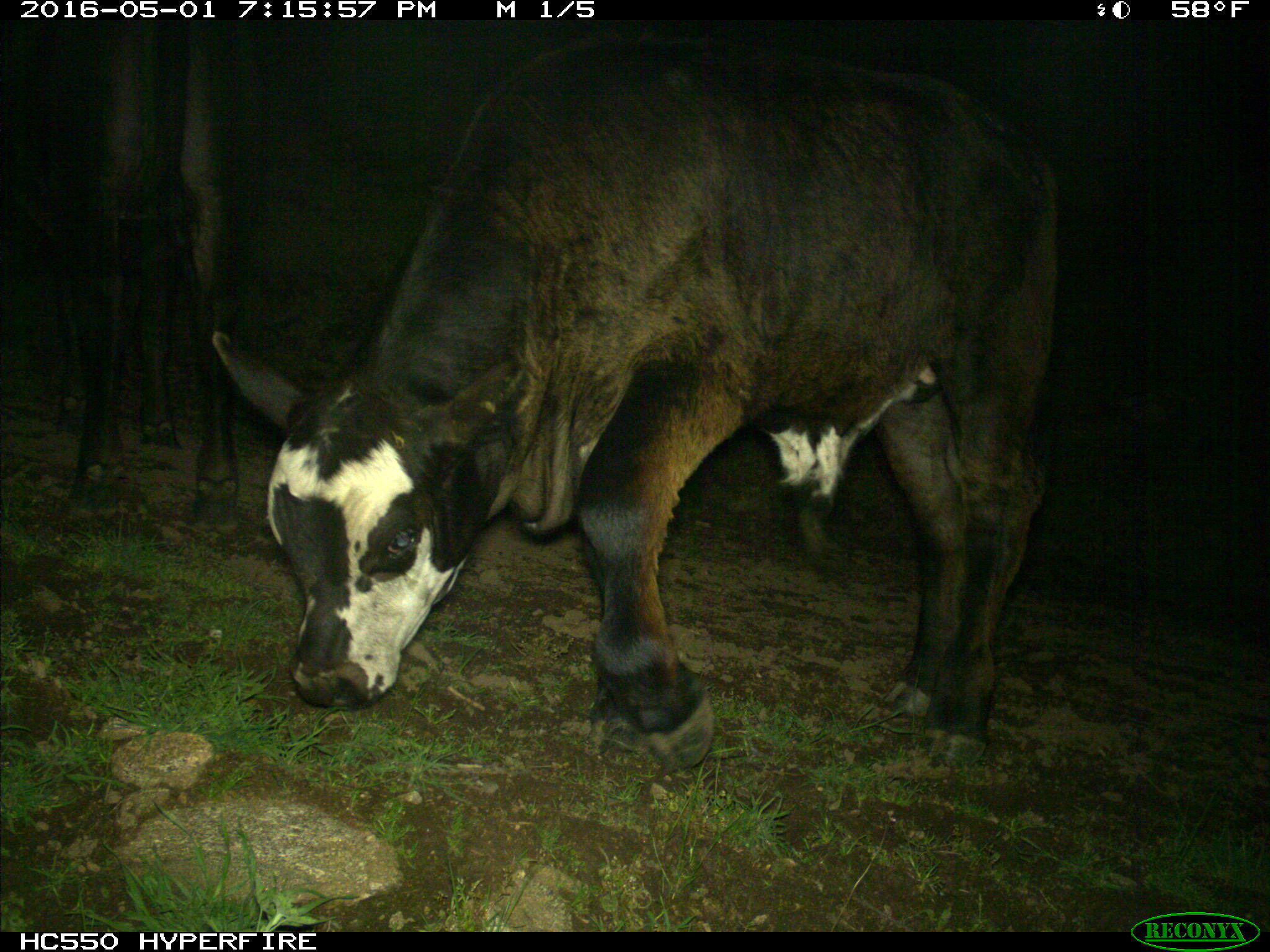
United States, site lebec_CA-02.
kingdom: Animalia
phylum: Chordata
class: Mammalia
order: Artiodactyla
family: Bovidae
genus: Bos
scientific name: Bos taurus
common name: domestic cow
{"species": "Bos taurus (domestic cow)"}